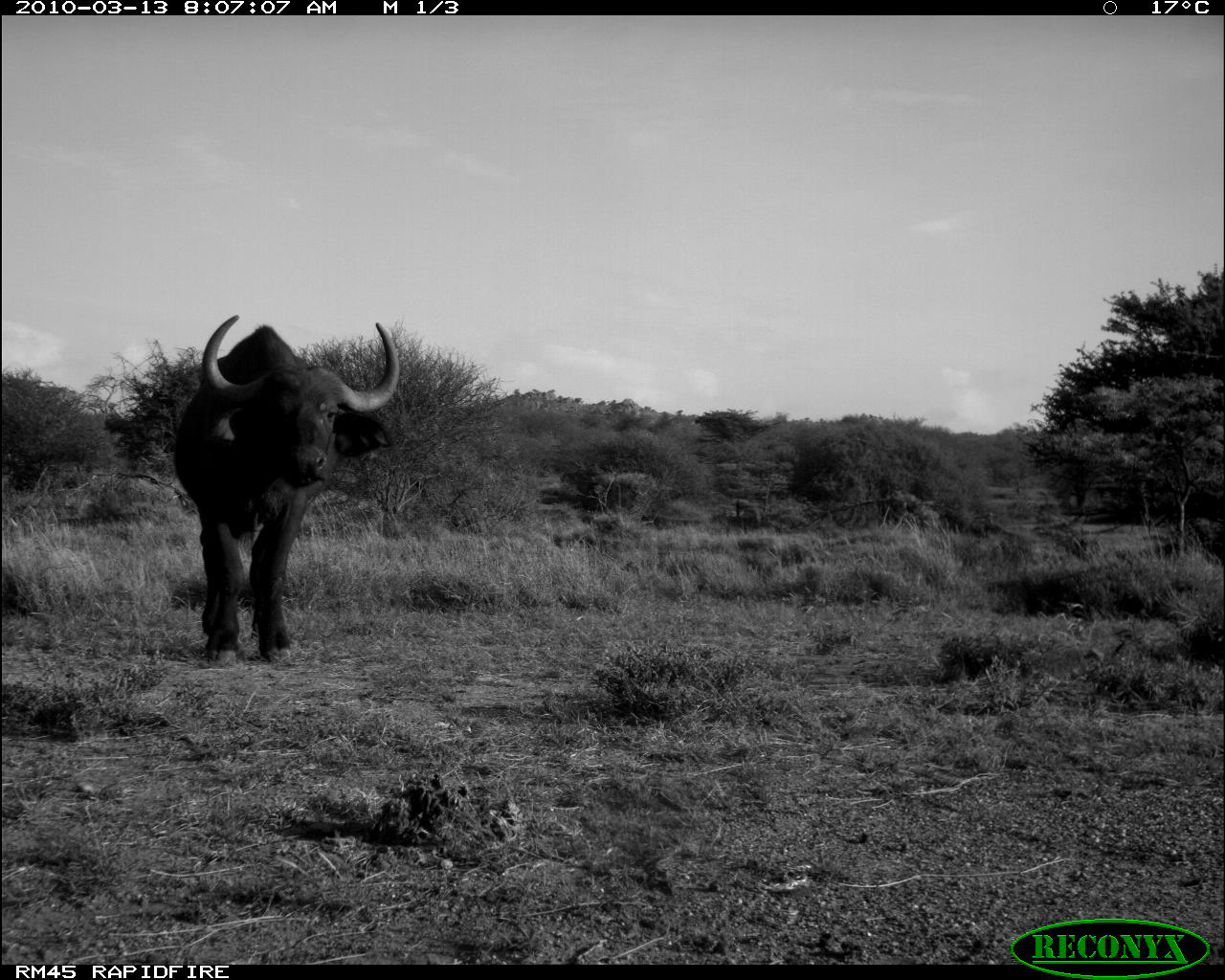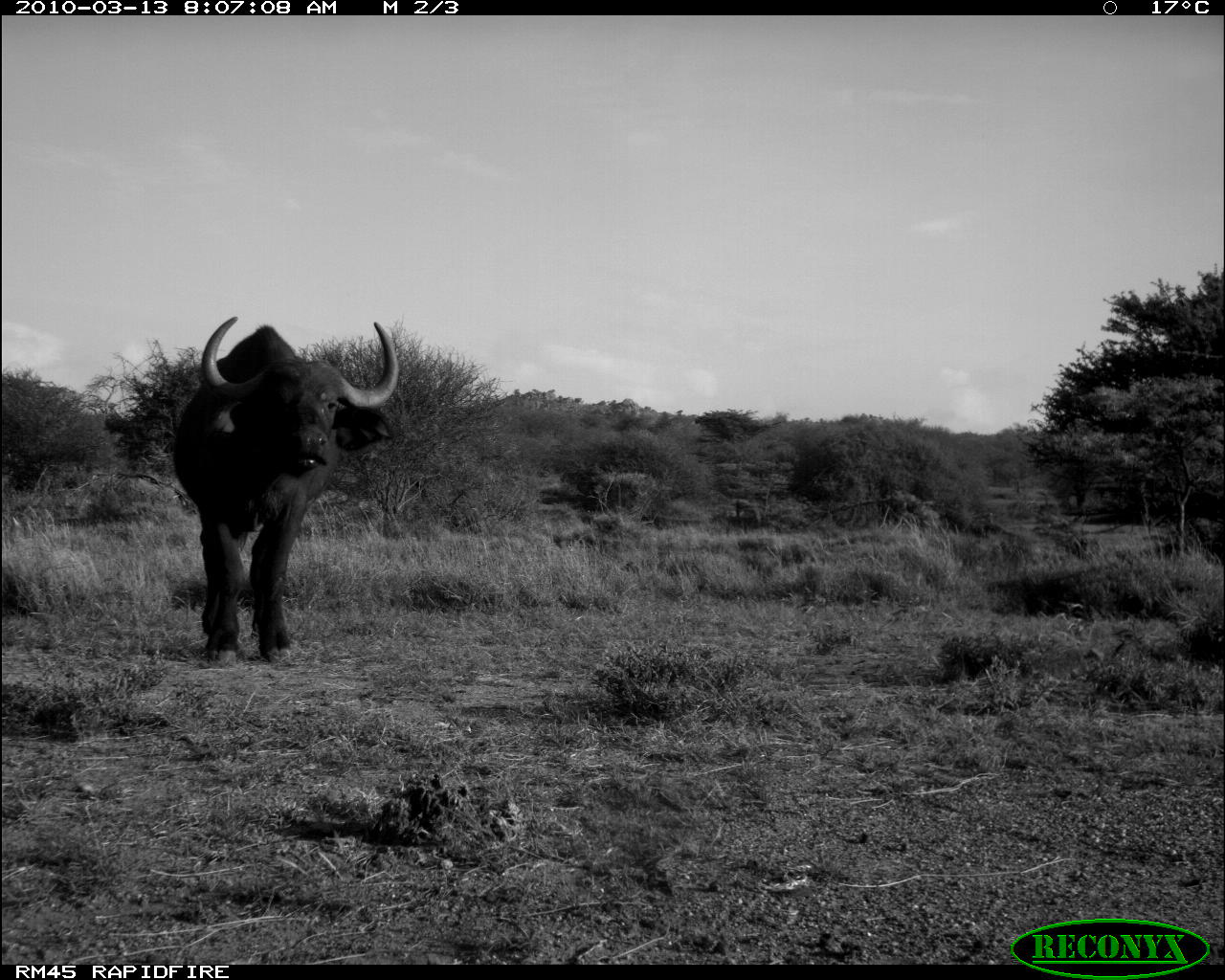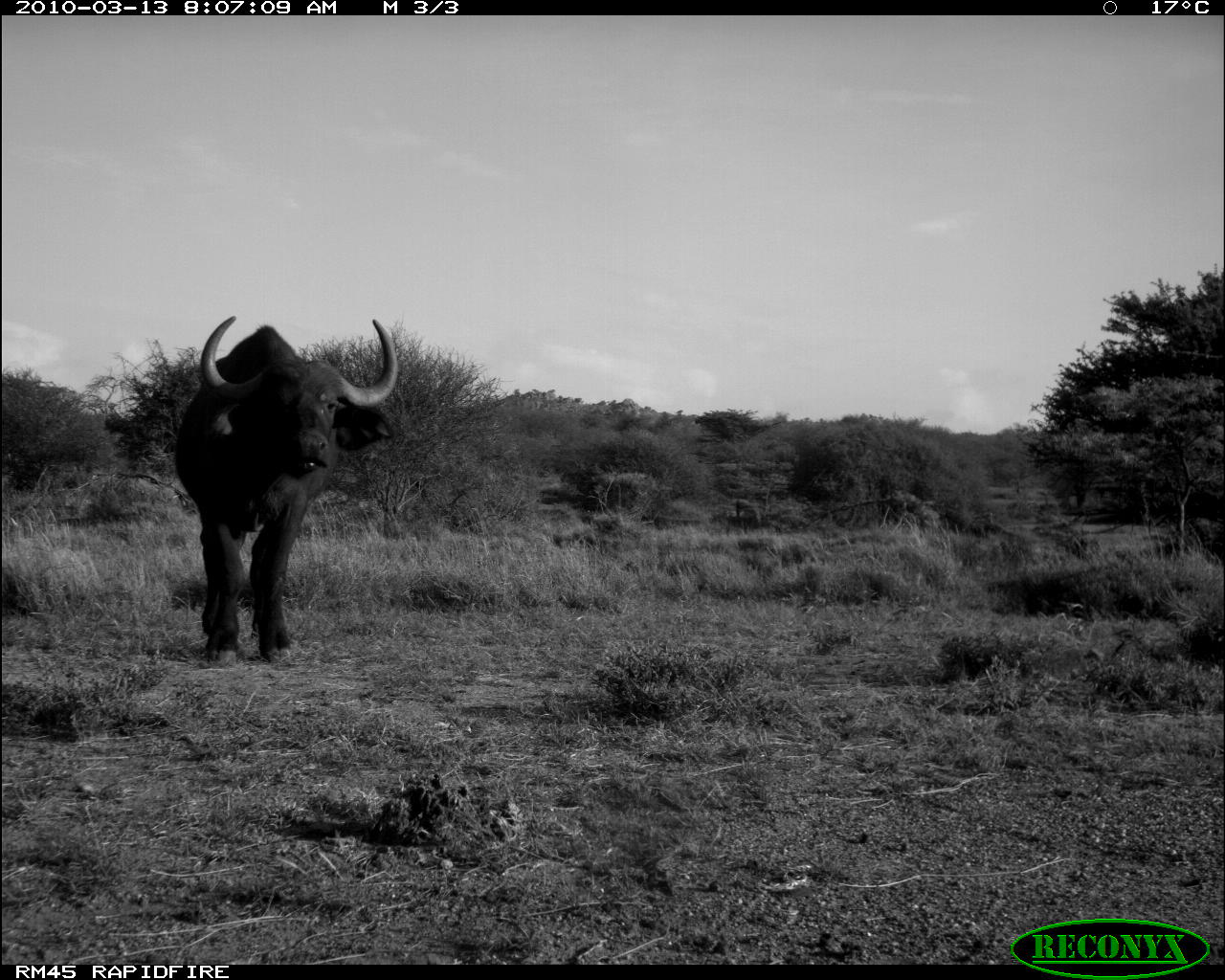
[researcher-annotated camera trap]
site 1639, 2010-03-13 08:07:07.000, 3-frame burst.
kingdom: Animalia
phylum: Chordata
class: Mammalia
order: Artiodactyla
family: Bovidae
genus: Syncerus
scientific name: Syncerus caffer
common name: african buffalo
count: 1